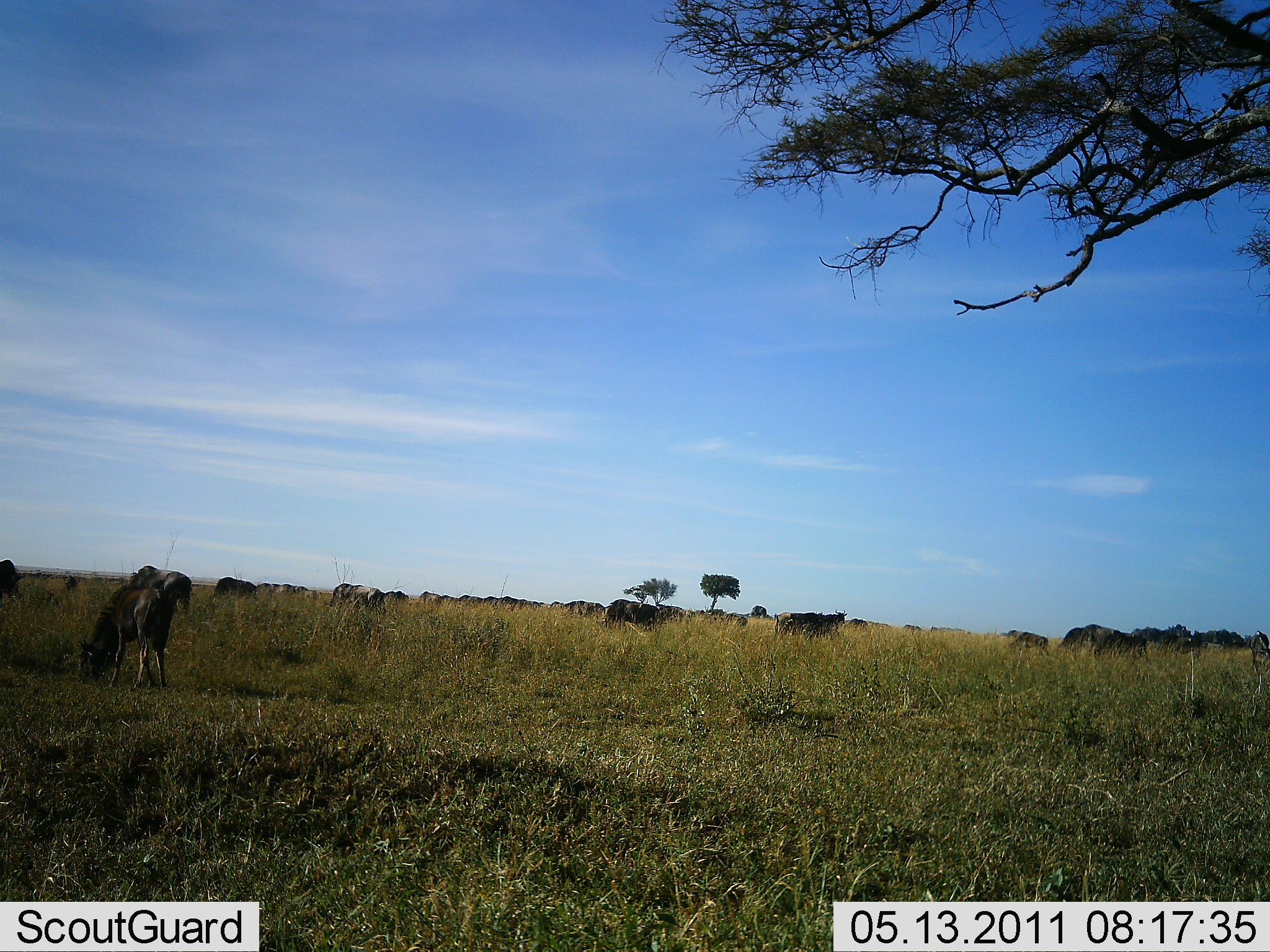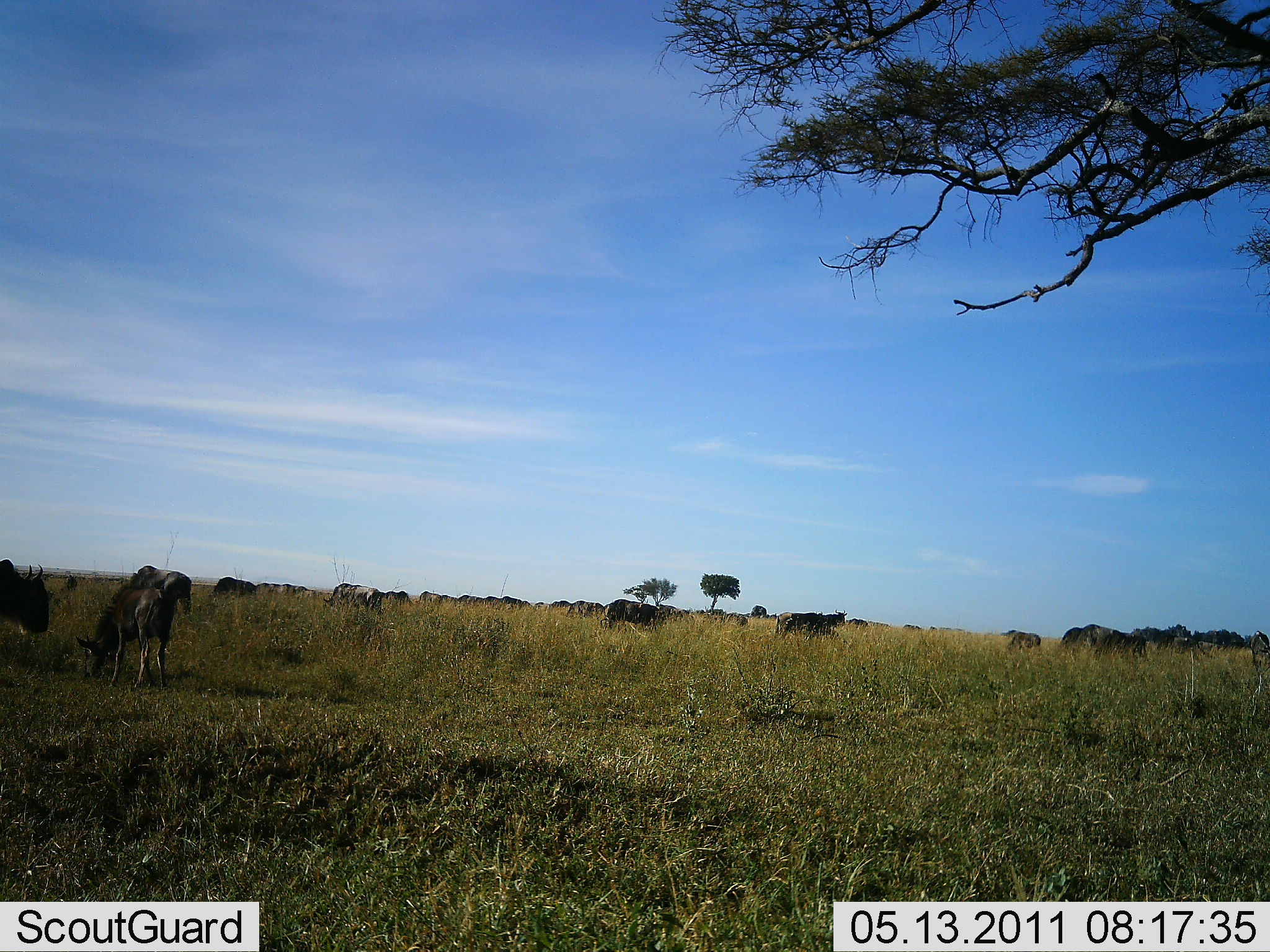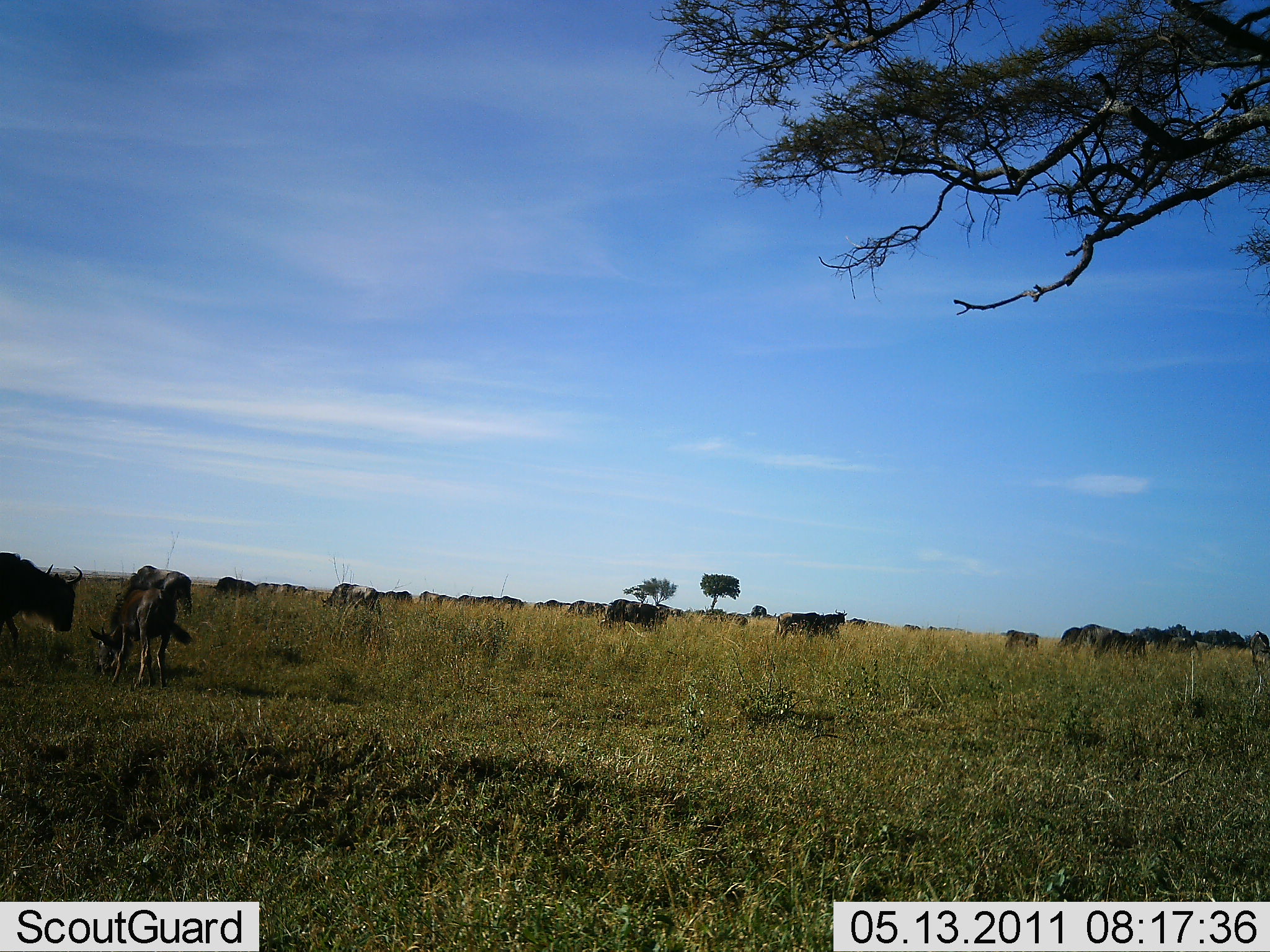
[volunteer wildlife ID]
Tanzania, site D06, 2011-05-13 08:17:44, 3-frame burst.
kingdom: Animalia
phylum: Chordata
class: Mammalia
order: Artiodactyla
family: Bovidae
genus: Connochaetes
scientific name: Connochaetes taurinus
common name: blue wildebeest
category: wildebeest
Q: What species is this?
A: Wildebeest (blue wildebeest) (Connochaetes taurinus).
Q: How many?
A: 11-50.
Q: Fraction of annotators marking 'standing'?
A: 17%.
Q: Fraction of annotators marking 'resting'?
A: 0%.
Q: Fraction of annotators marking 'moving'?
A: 17%.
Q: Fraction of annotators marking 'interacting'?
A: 0%.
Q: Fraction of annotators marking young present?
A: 17%.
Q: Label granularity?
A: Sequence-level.